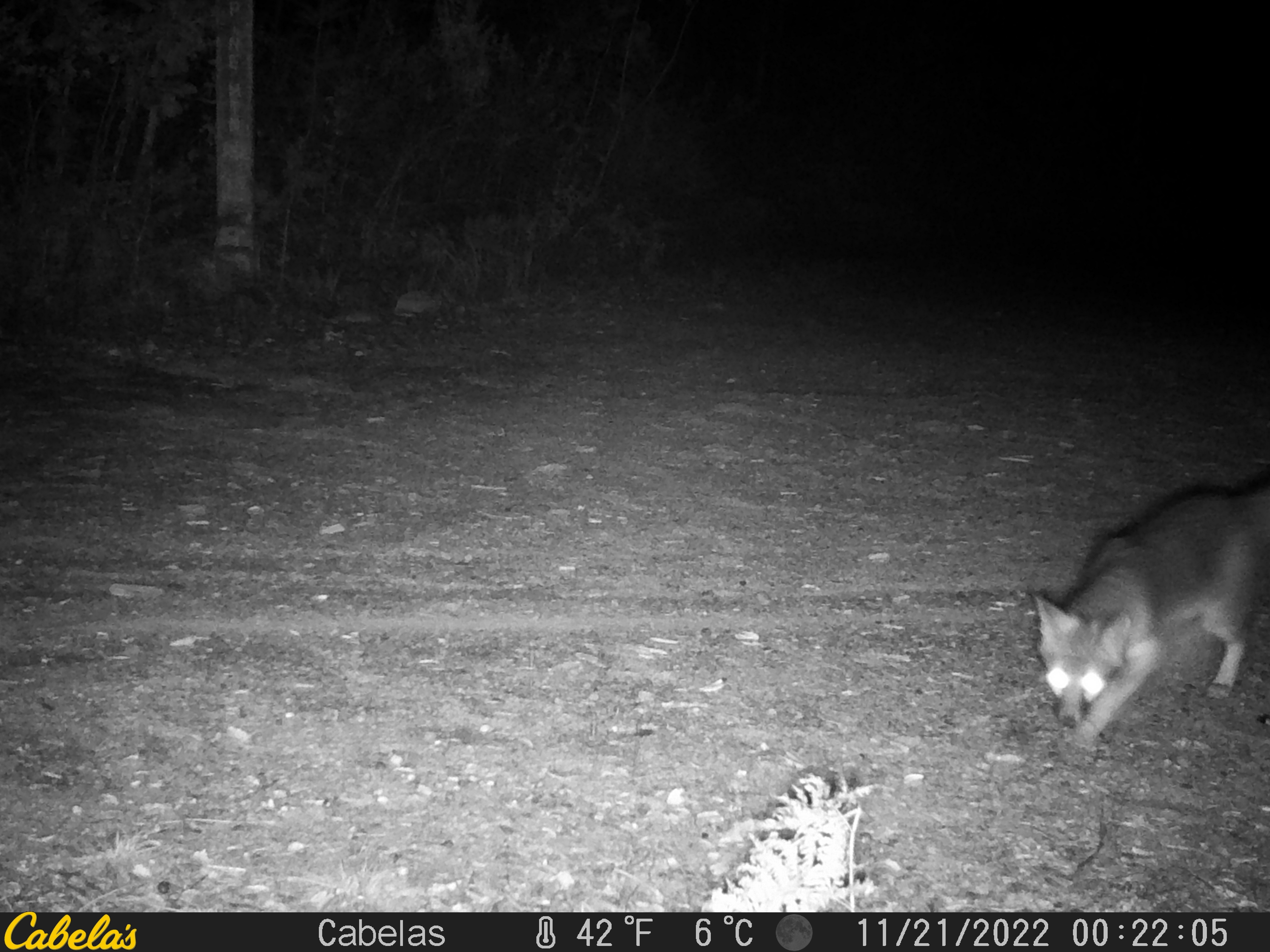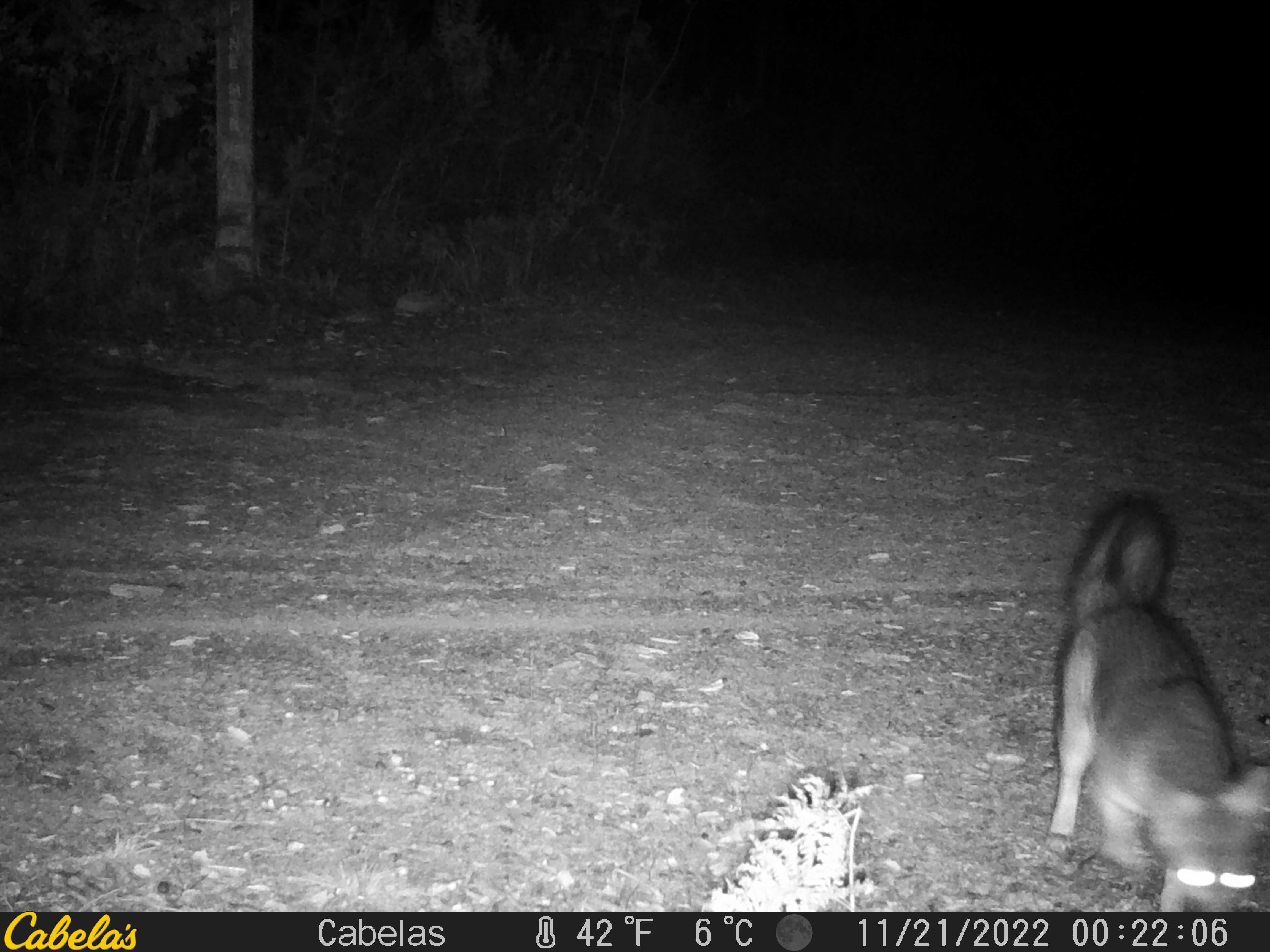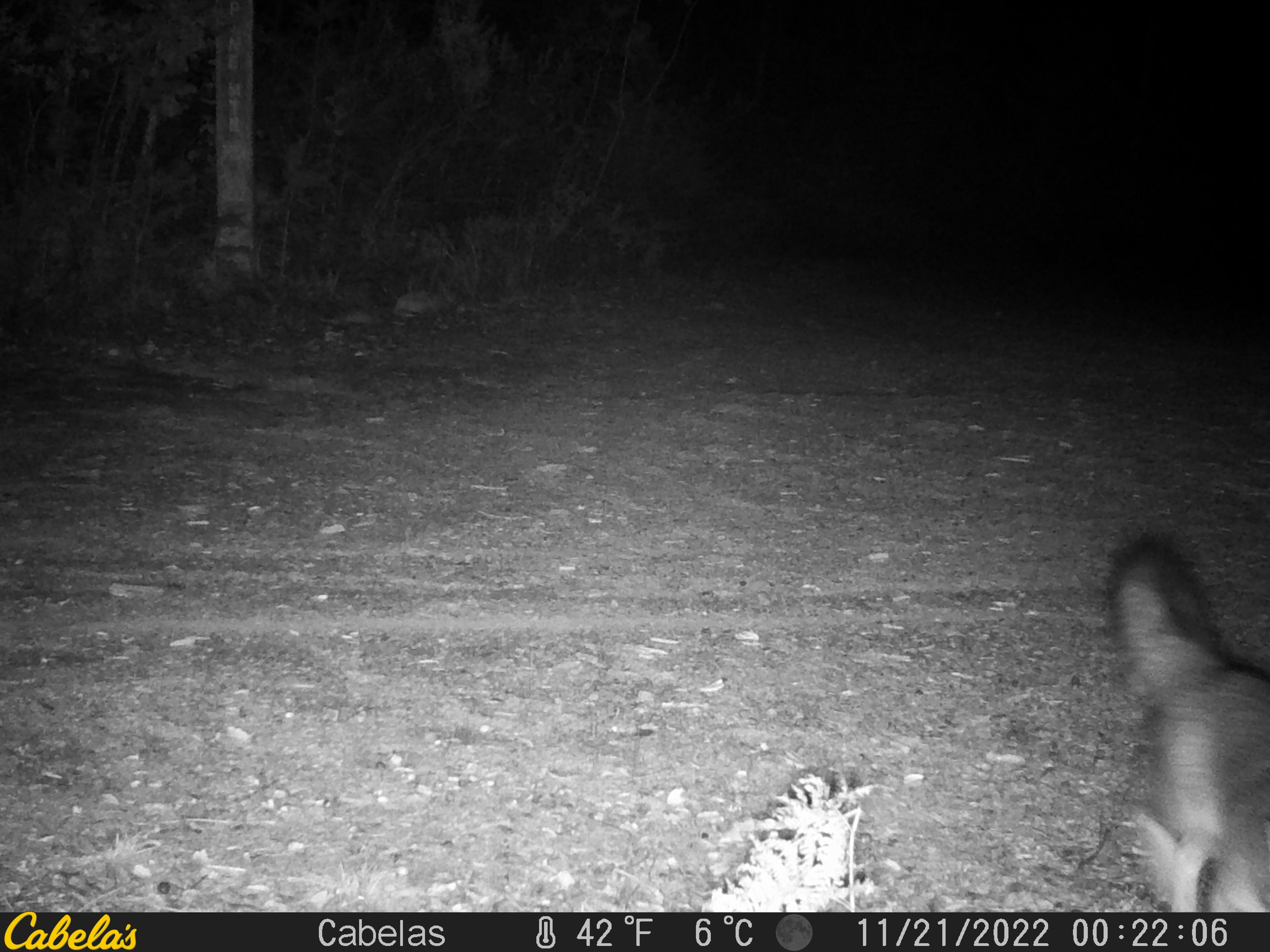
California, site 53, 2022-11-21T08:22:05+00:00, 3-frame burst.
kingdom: Animalia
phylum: Chordata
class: Mammalia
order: Carnivora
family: Canidae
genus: Urocyon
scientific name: Urocyon cinereoargenteus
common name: gray fox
Gray fox (Urocyon cinereoargenteus).